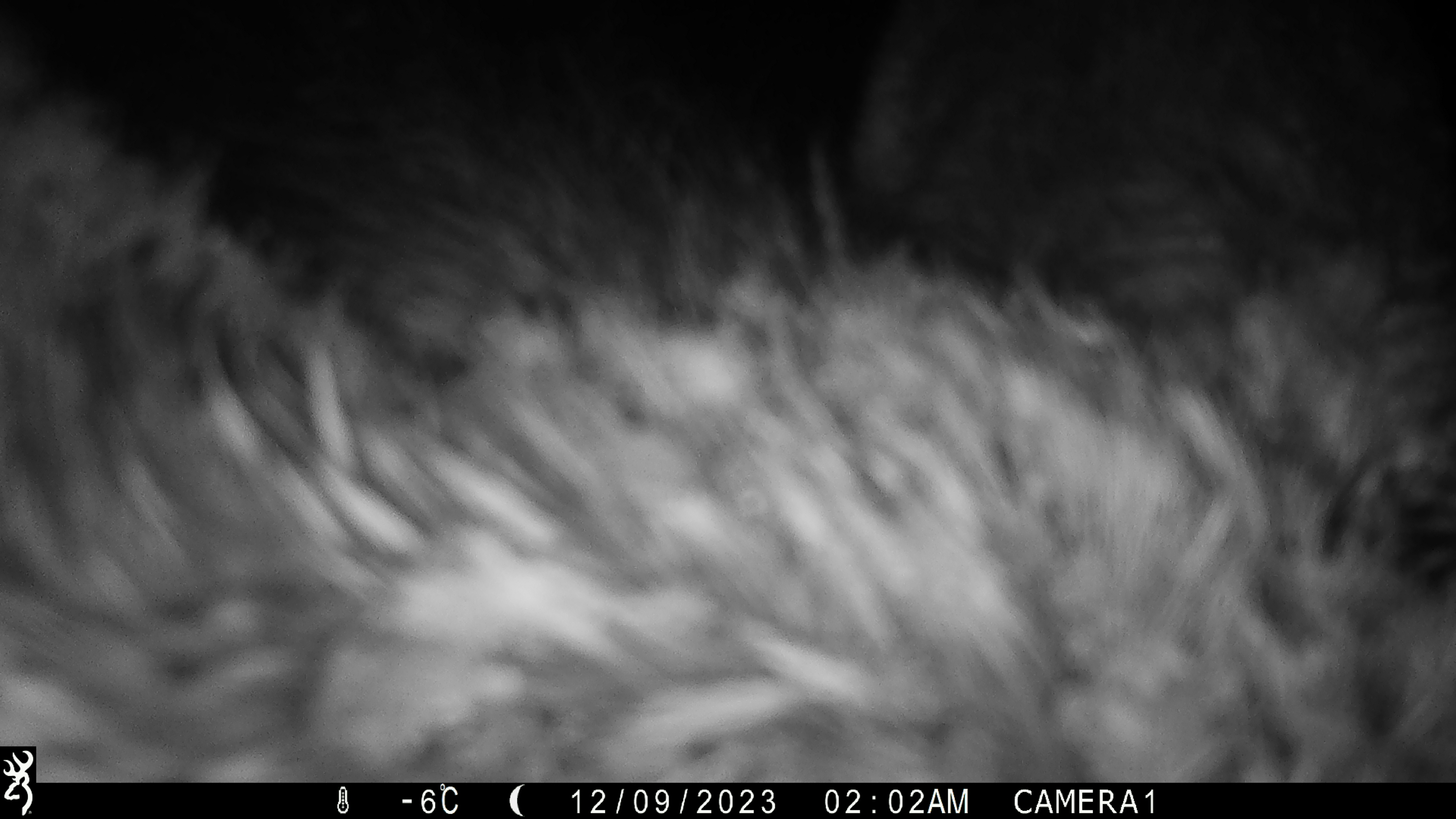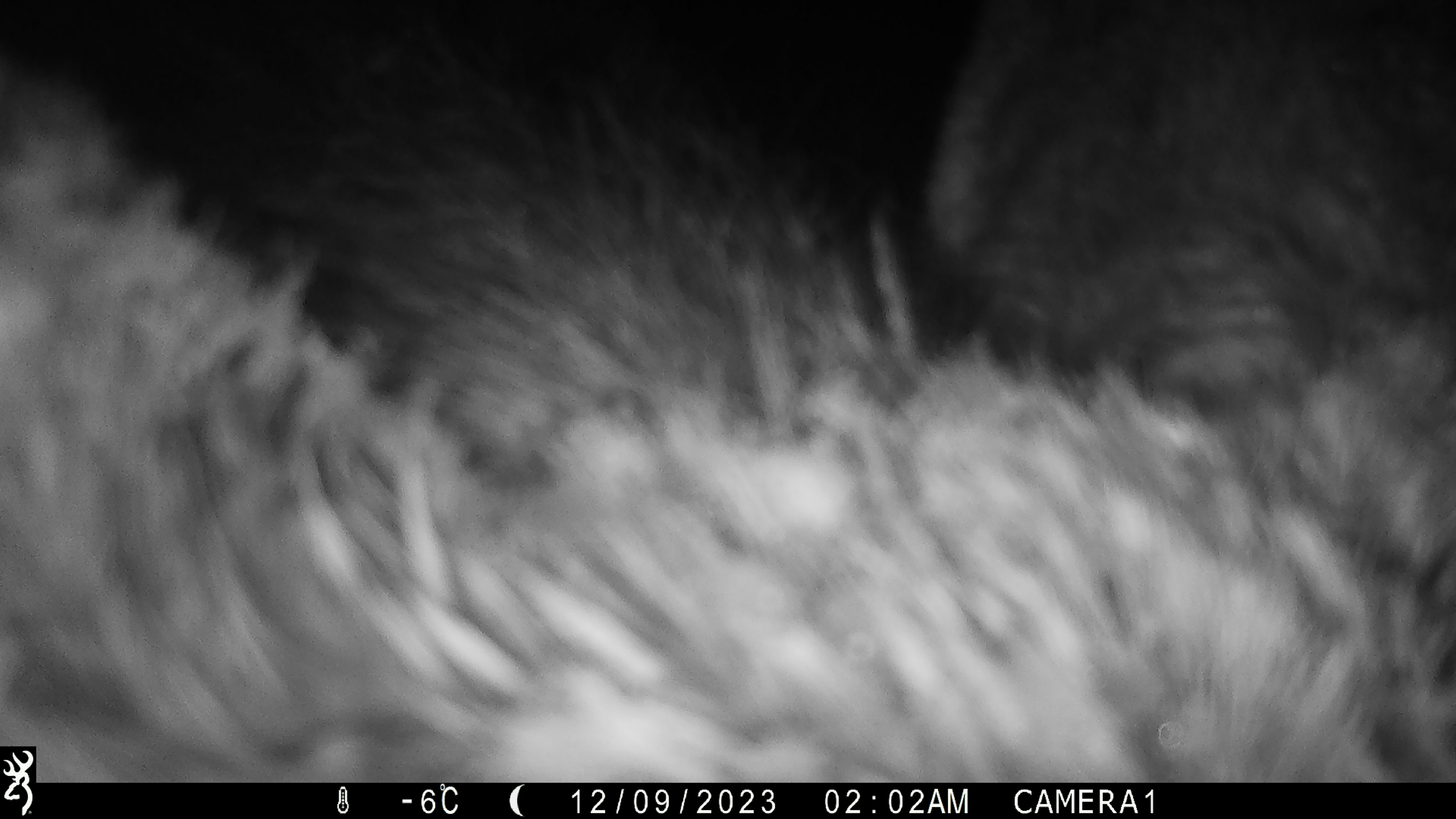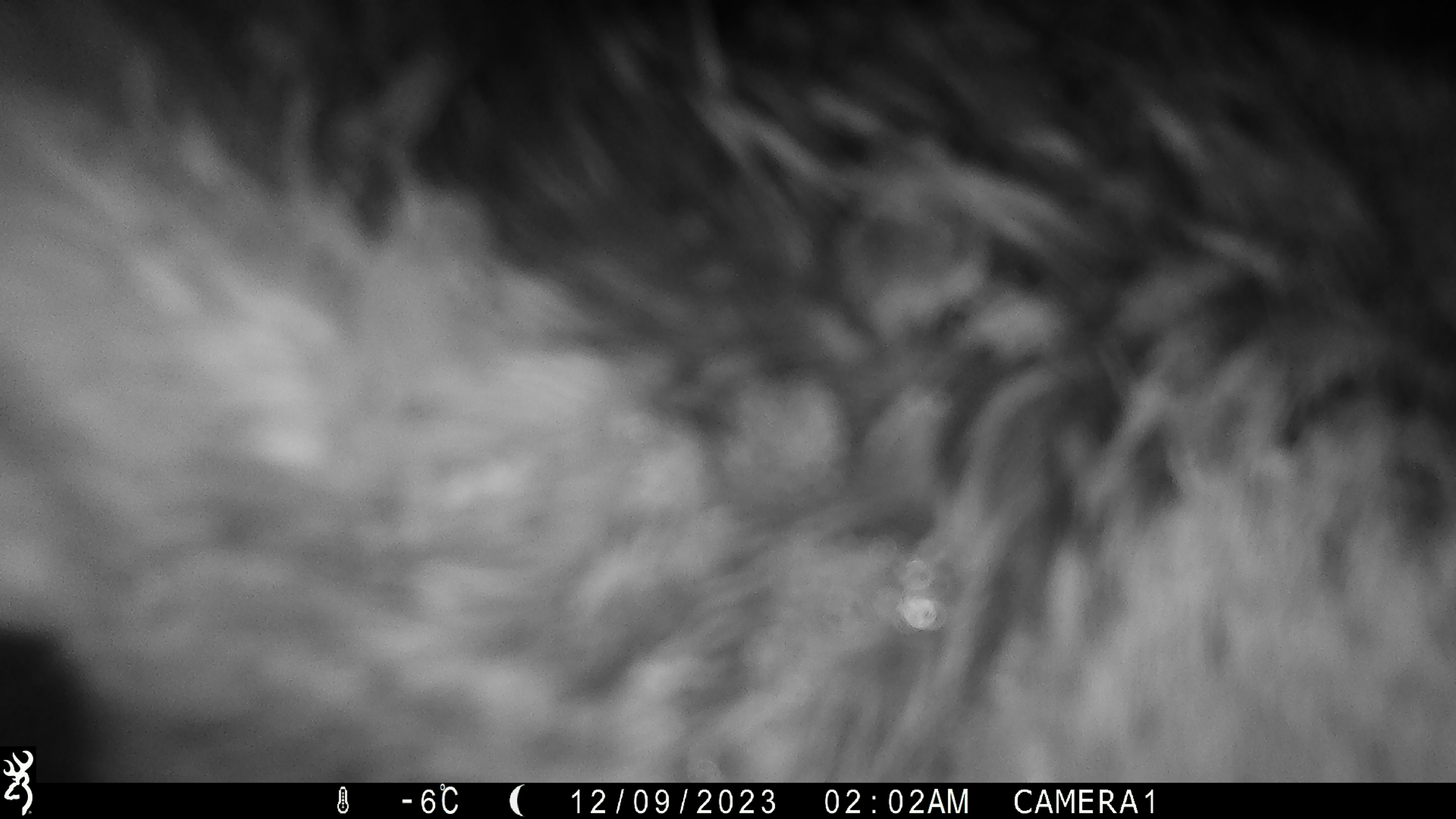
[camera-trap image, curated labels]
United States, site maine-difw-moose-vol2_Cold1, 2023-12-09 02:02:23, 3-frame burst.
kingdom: Animalia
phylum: Chordata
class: Mammalia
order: Artiodactyla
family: Cervidae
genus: Alces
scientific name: Alces alces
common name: moose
Moose (Alces alces).